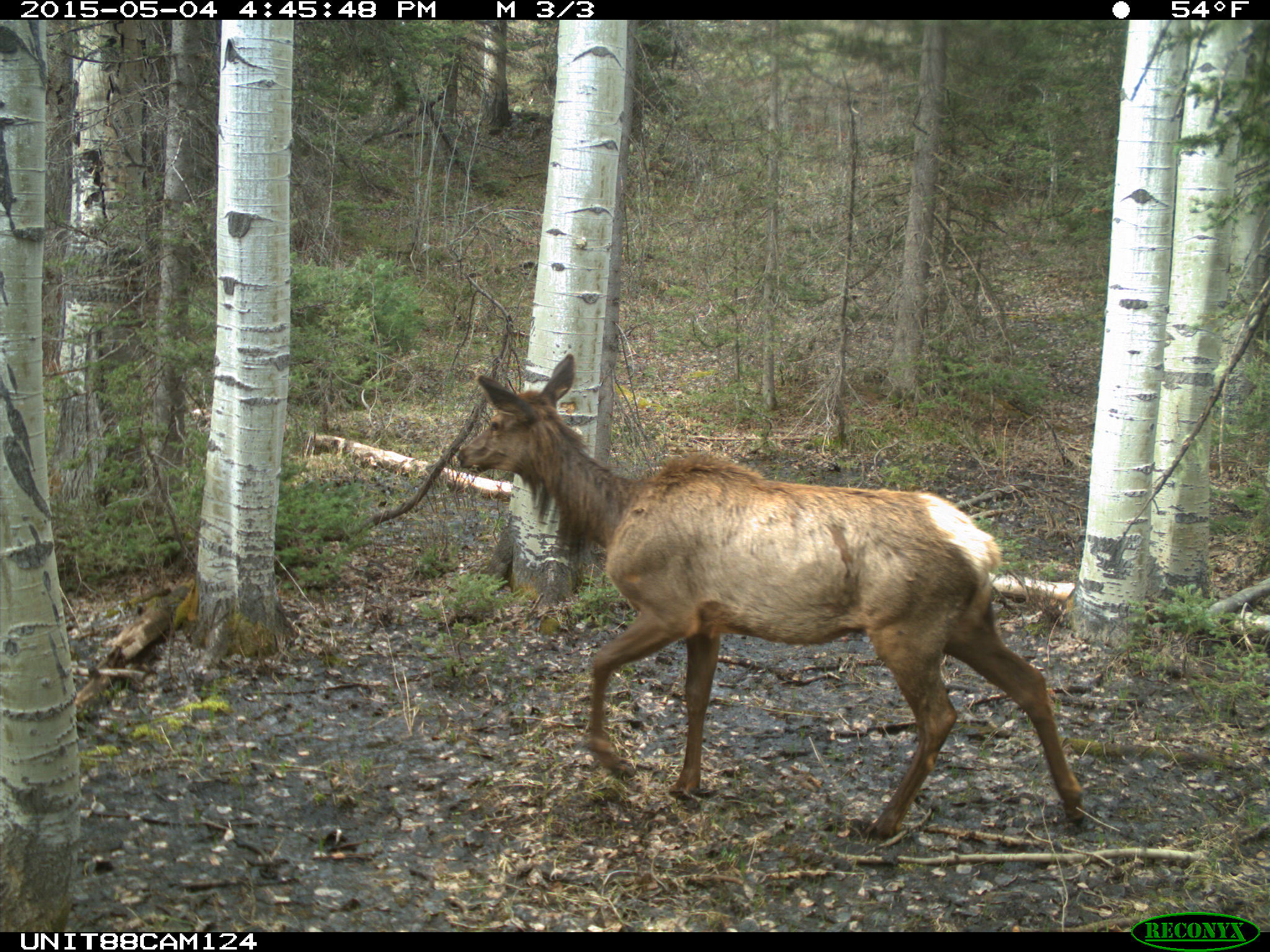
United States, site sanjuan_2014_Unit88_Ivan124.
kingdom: Animalia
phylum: Chordata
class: Mammalia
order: Artiodactyla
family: Cervidae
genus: Cervus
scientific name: Cervus elaphus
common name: red deer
Cervus elaphus (red deer).